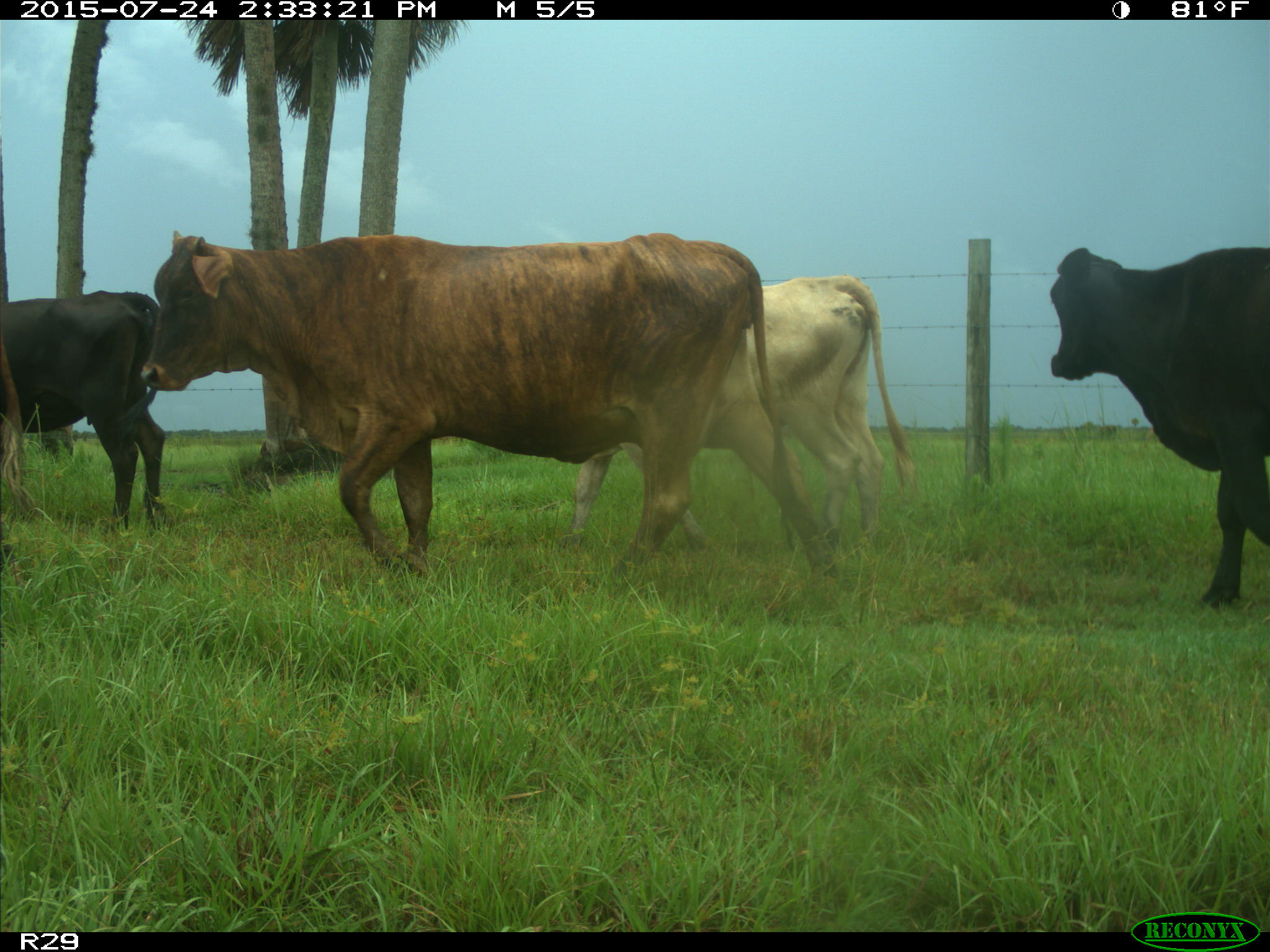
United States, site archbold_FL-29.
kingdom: Animalia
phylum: Chordata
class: Mammalia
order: Artiodactyla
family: Bovidae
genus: Bos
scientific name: Bos taurus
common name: domestic cow